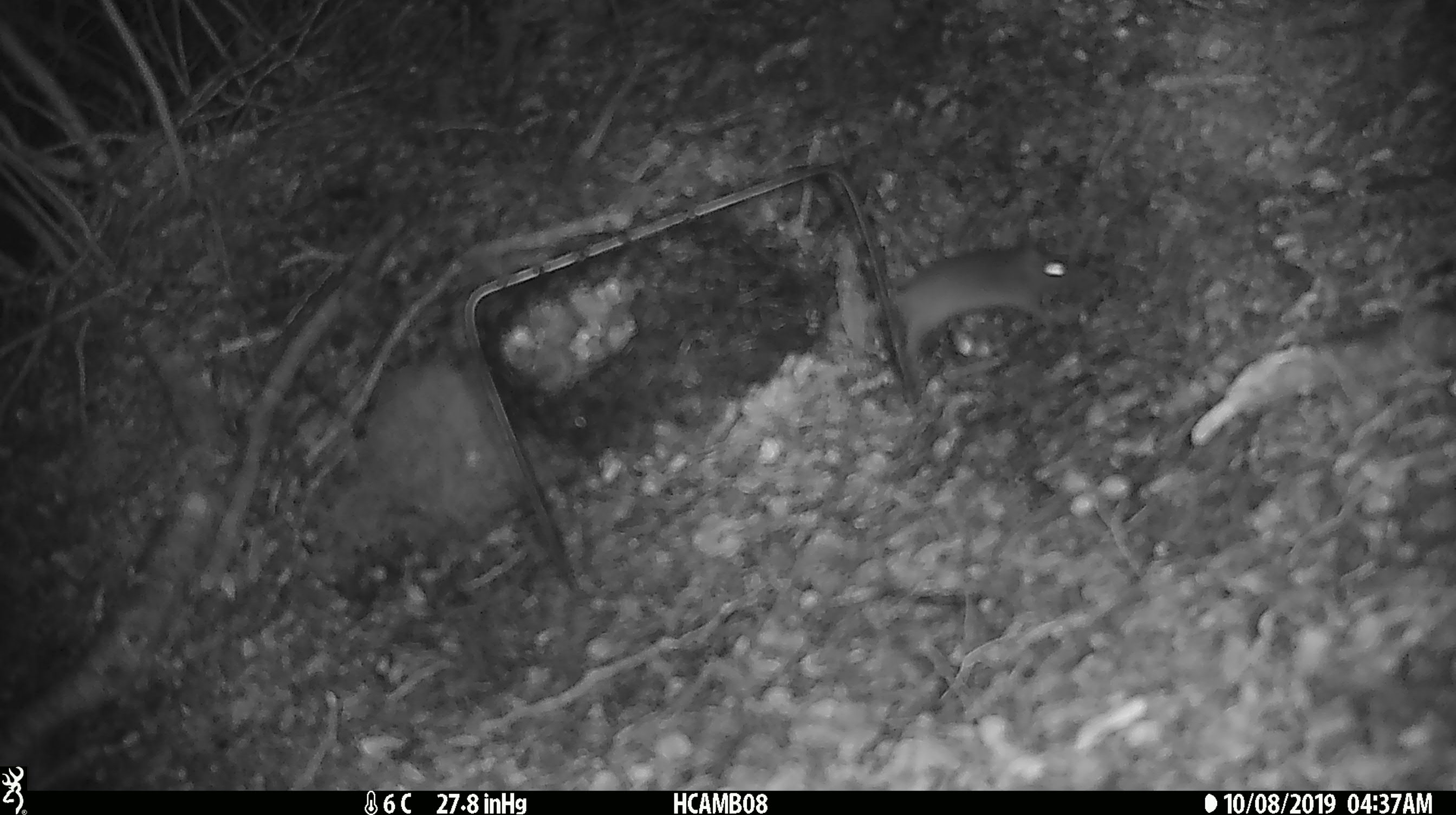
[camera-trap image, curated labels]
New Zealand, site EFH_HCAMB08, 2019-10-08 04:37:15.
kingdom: Animalia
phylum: Chordata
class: Mammalia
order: Rodentia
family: Muridae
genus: Mus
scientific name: Mus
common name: mouse